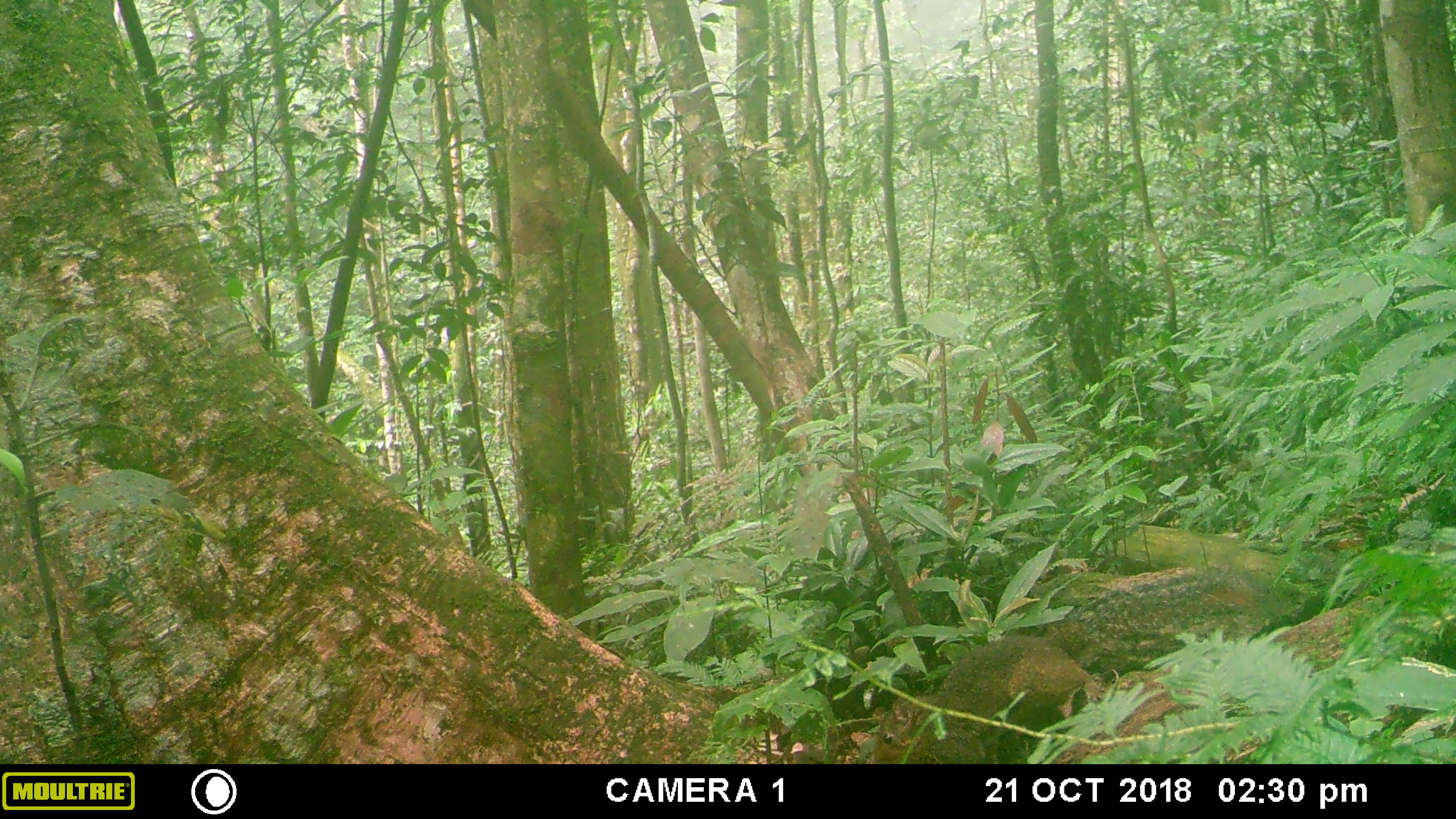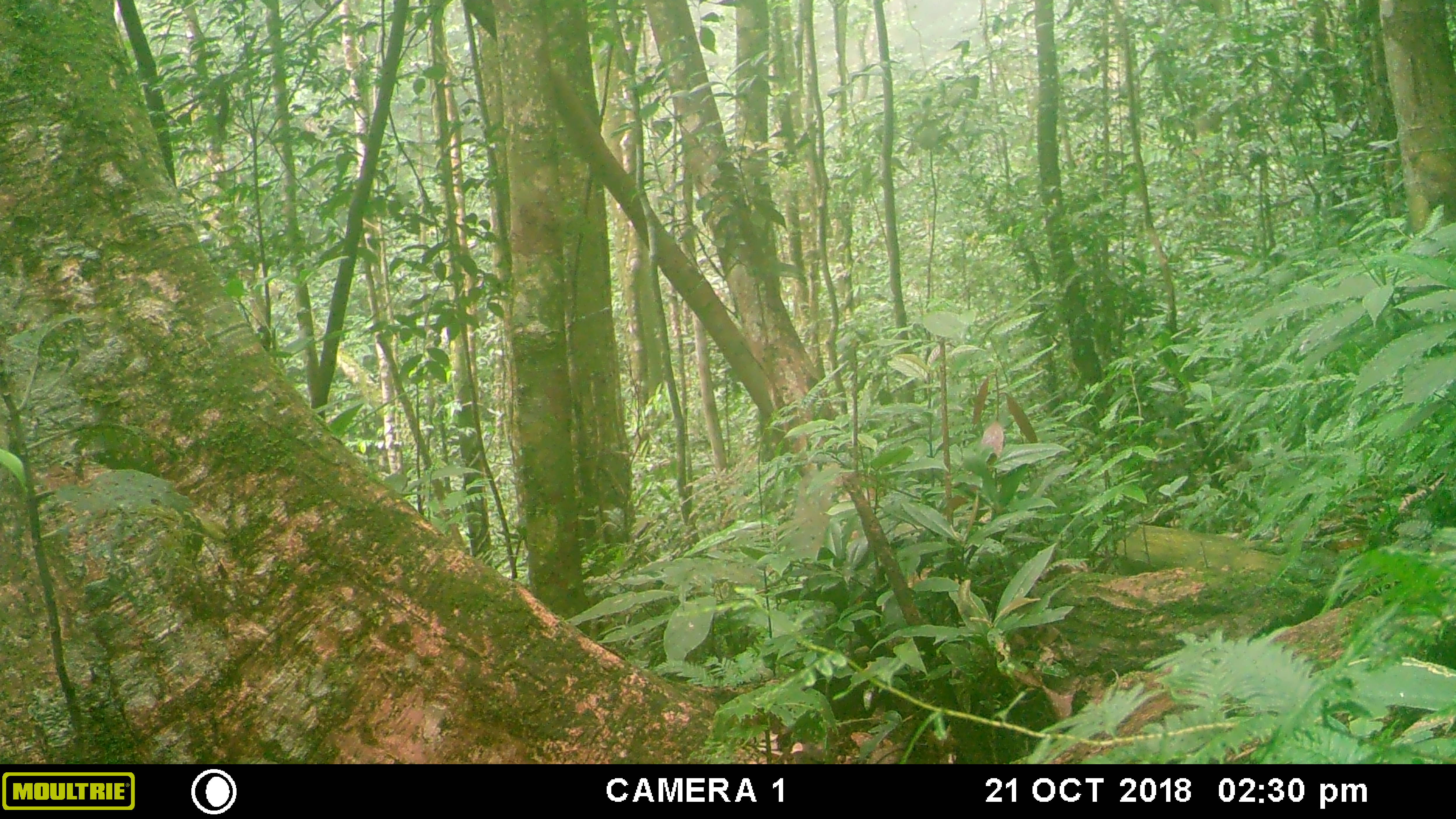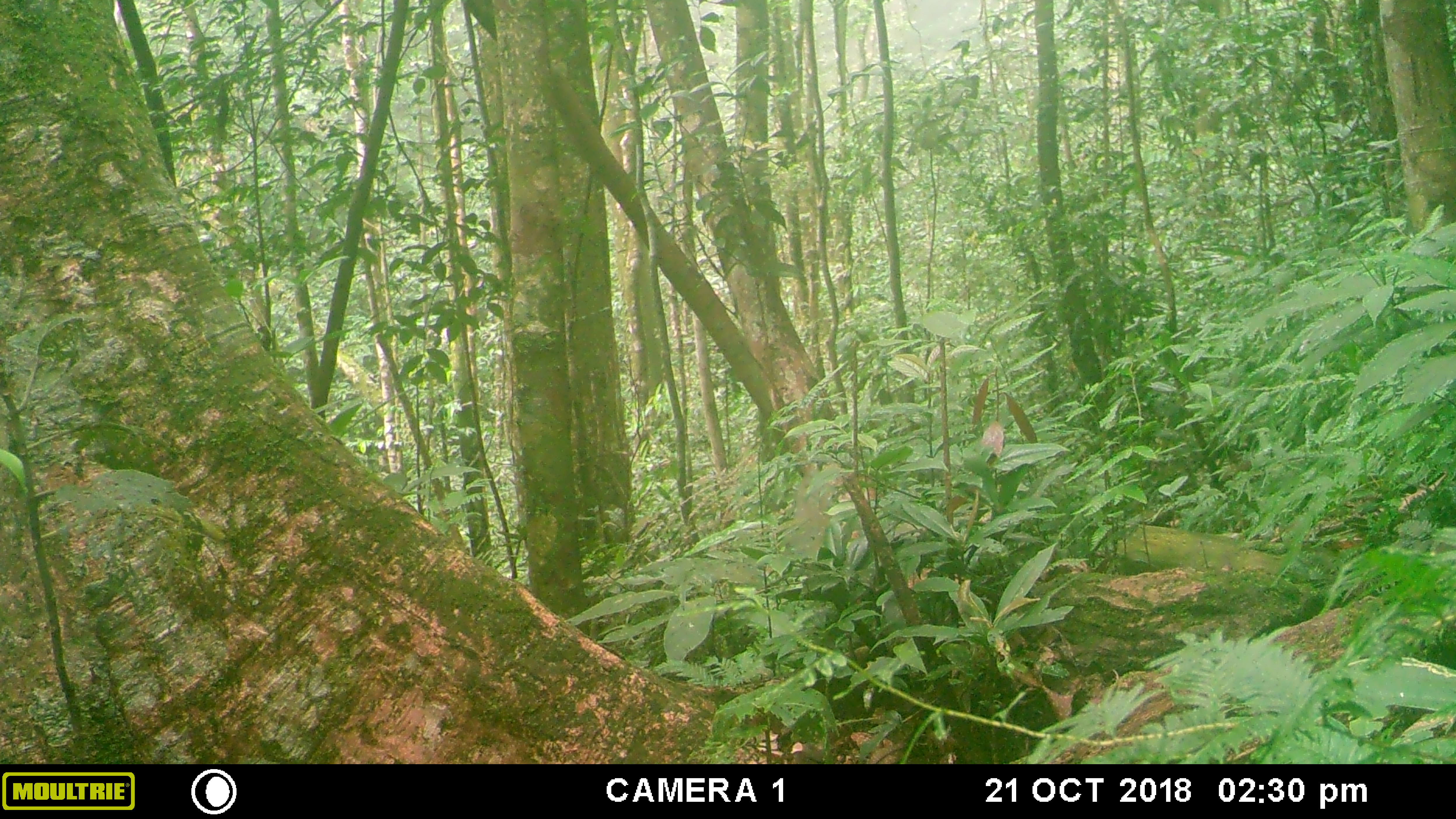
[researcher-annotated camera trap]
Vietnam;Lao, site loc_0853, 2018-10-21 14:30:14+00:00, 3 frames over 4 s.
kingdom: Animalia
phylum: Chordata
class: Mammalia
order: Rodentia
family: Sciuridae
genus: Dremomys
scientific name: Dremomys rufigenis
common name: red-cheeked squirrel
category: red cheeked squirrel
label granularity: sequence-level